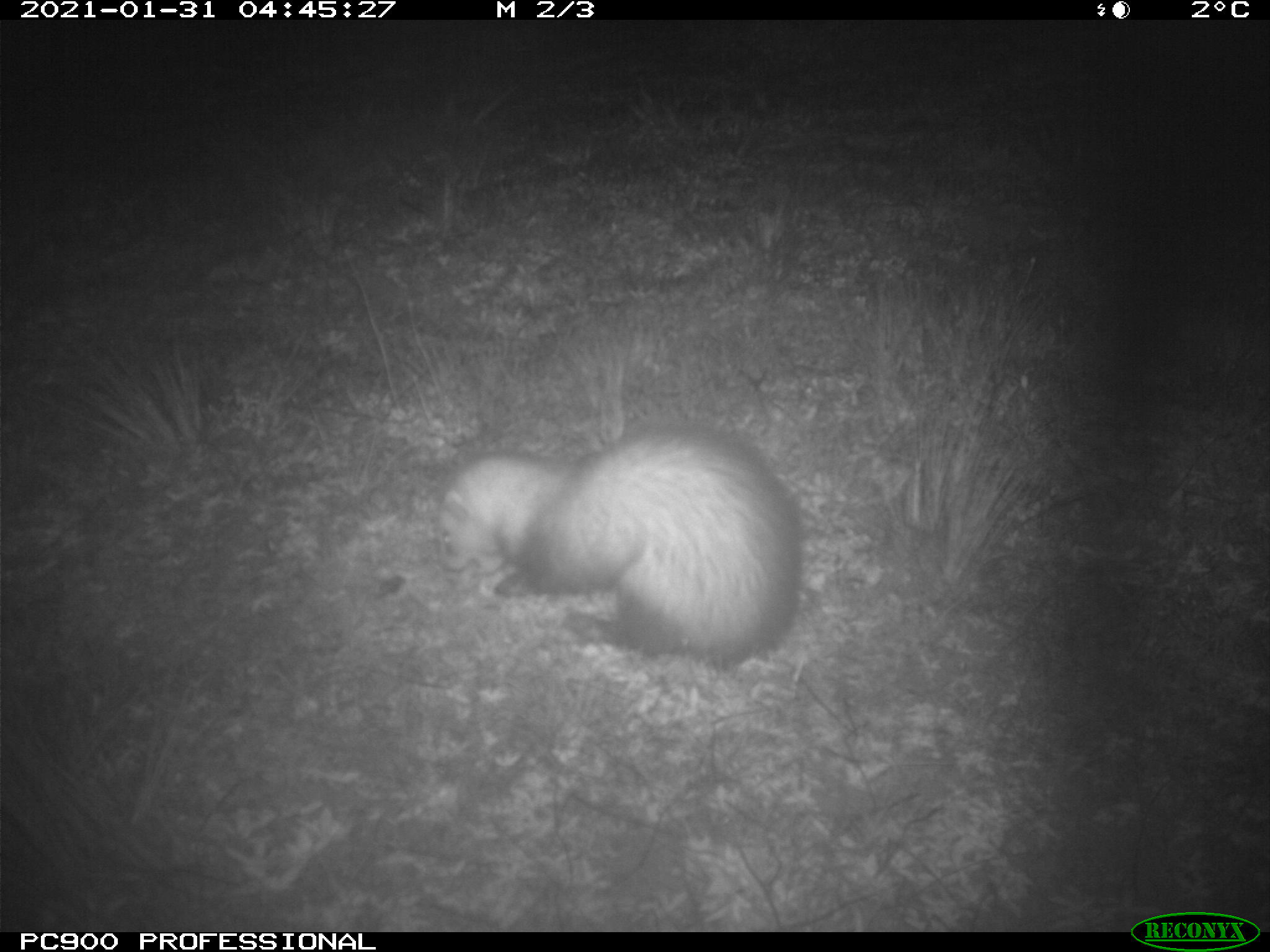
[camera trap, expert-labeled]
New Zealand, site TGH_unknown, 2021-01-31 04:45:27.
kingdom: Animalia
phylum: Chordata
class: Mammalia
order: Carnivora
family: Mustelidae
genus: Mustela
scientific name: Mustela furo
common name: ferret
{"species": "ferret (Mustela furo)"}